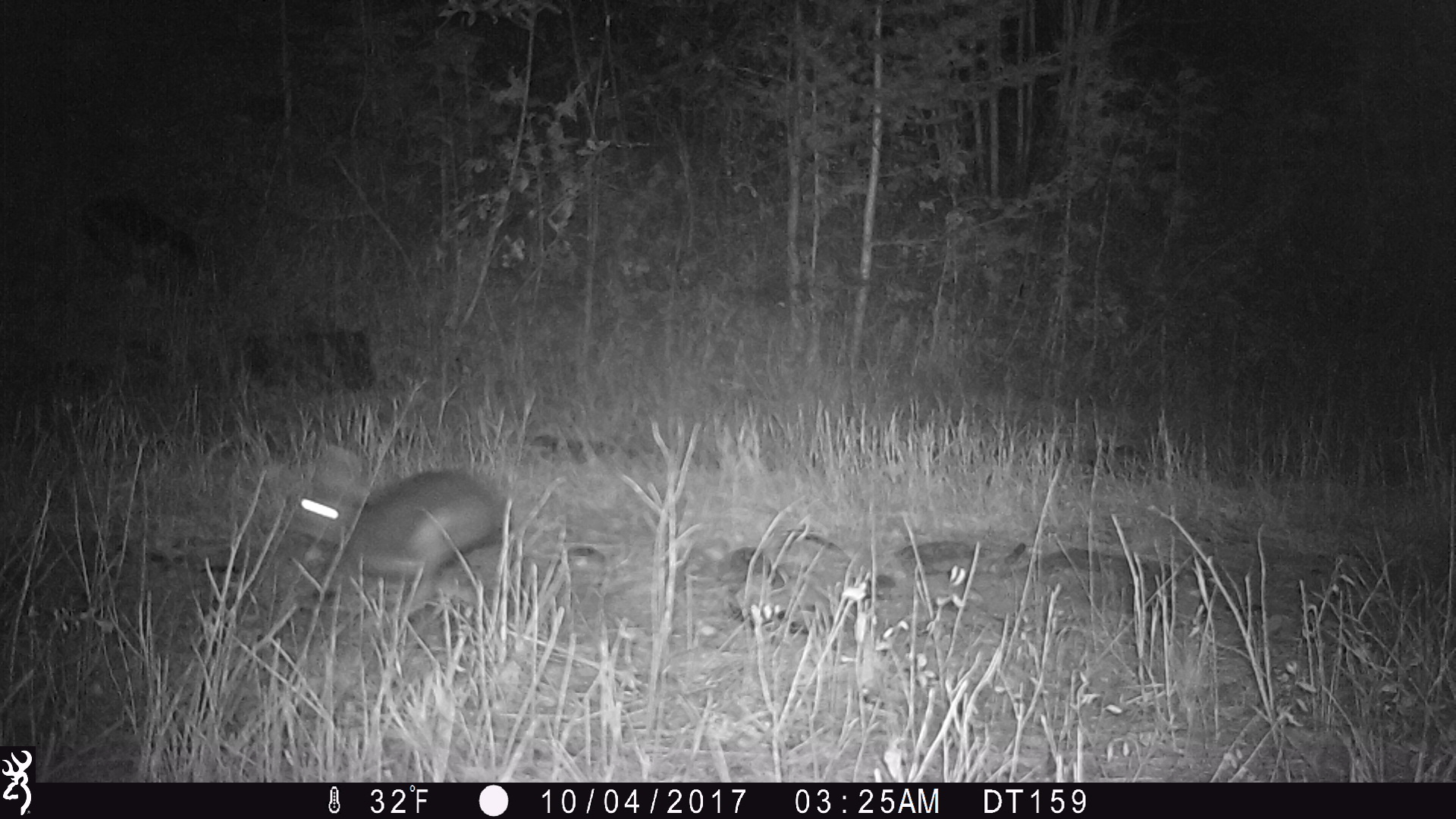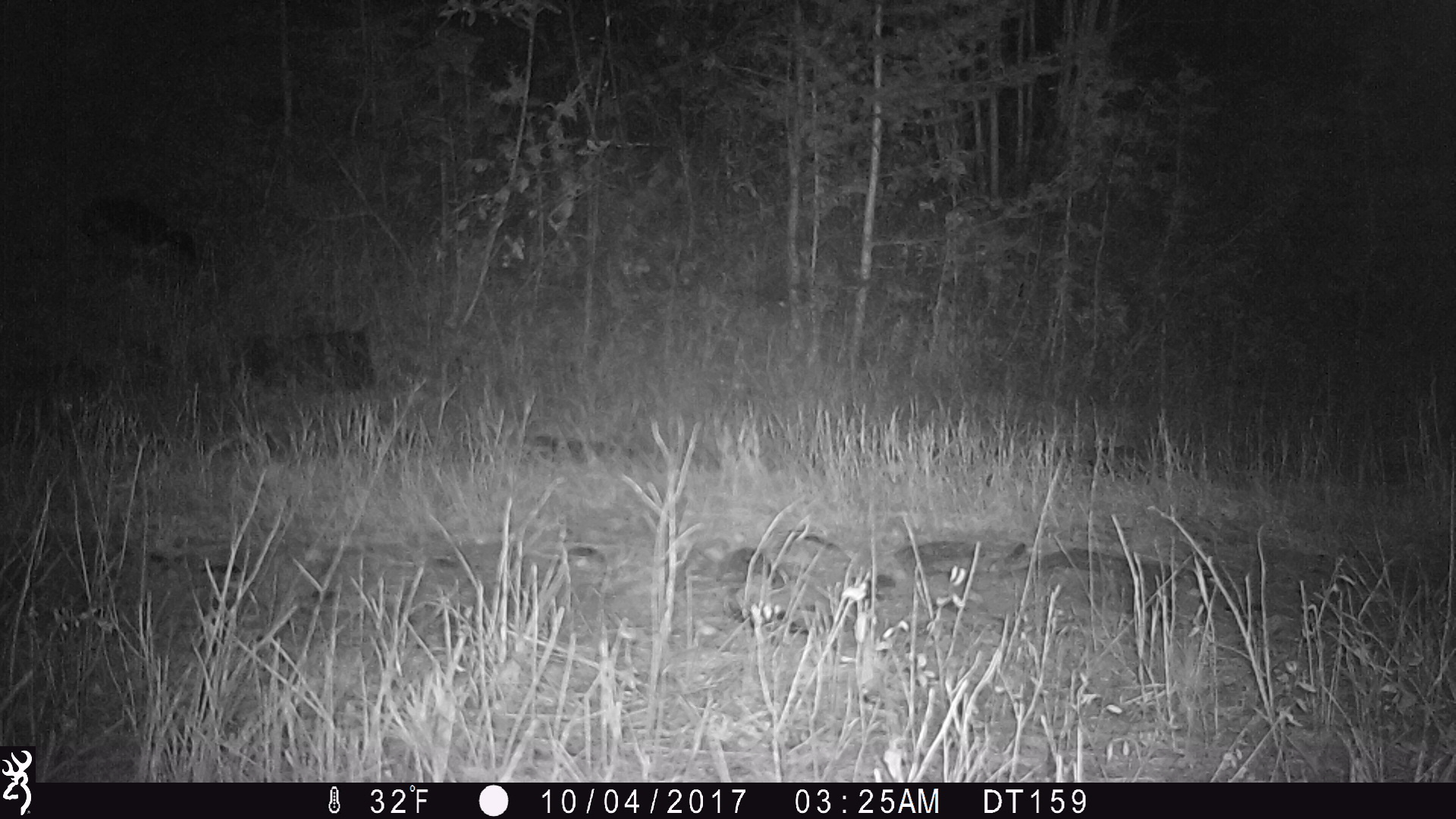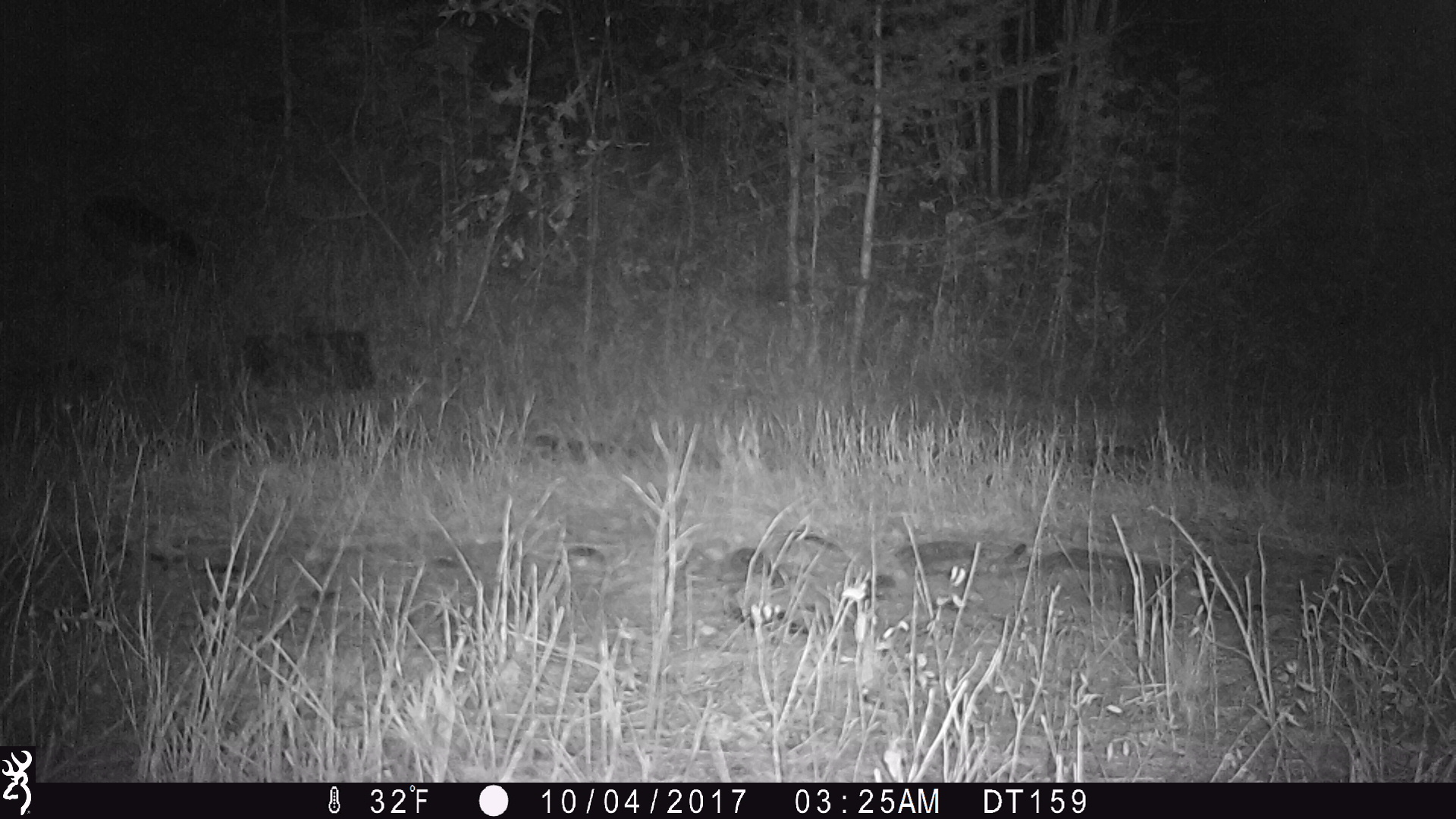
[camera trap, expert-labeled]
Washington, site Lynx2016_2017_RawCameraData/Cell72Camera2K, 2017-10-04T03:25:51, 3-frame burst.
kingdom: Animalia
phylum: Chordata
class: Mammalia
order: Lagomorpha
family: Leporidae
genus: Lepus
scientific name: Lepus americanus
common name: snowshoe hare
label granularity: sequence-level